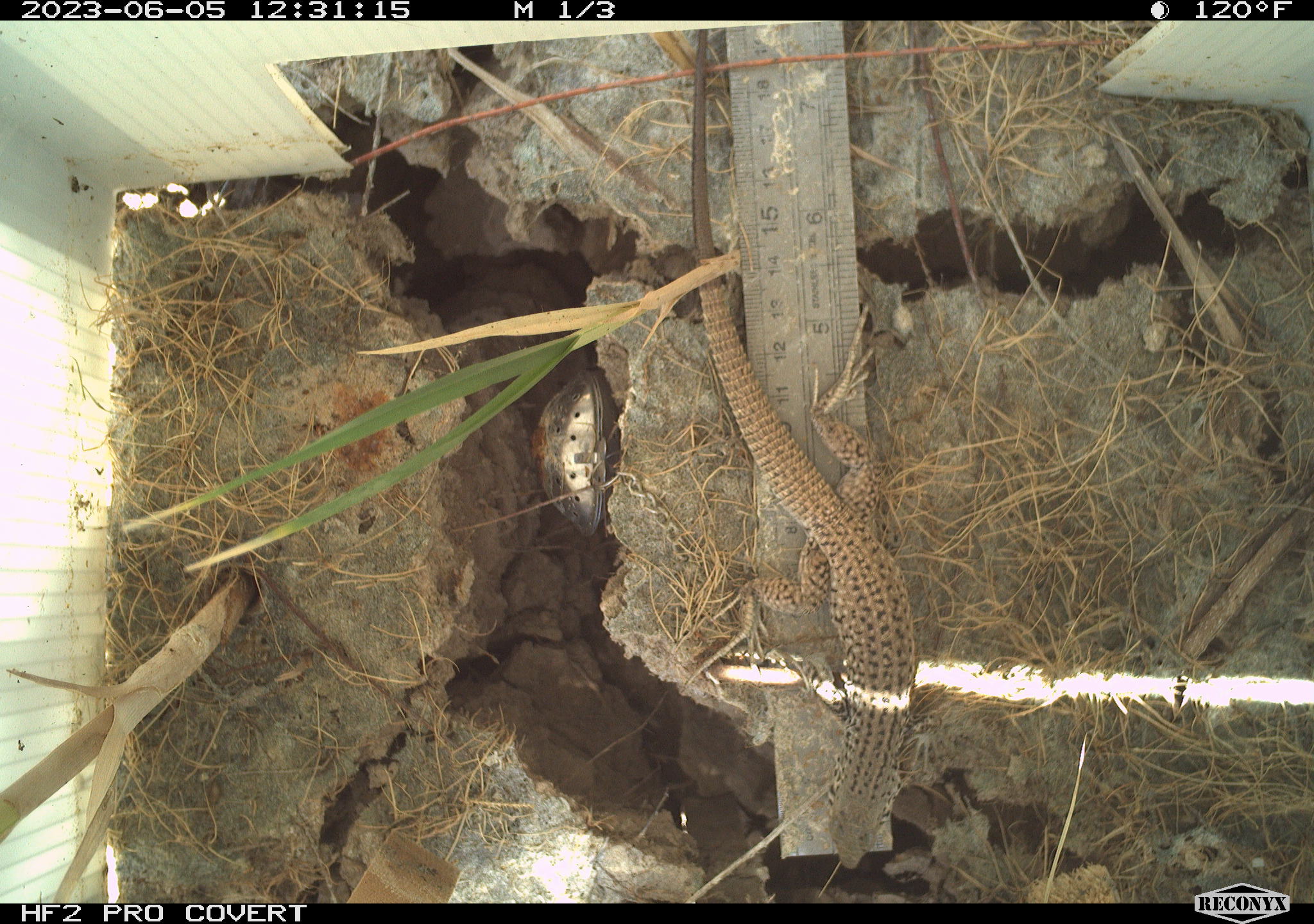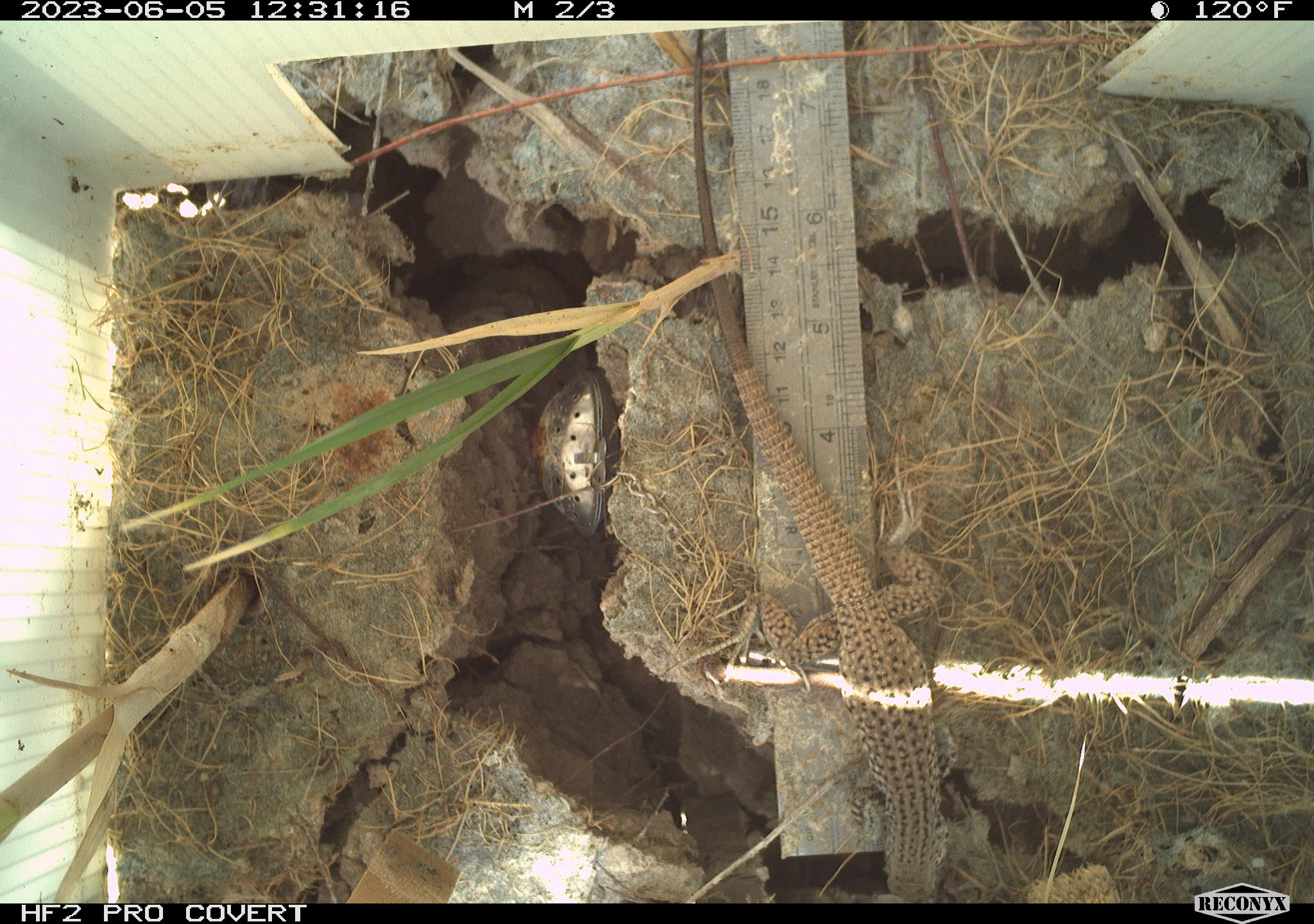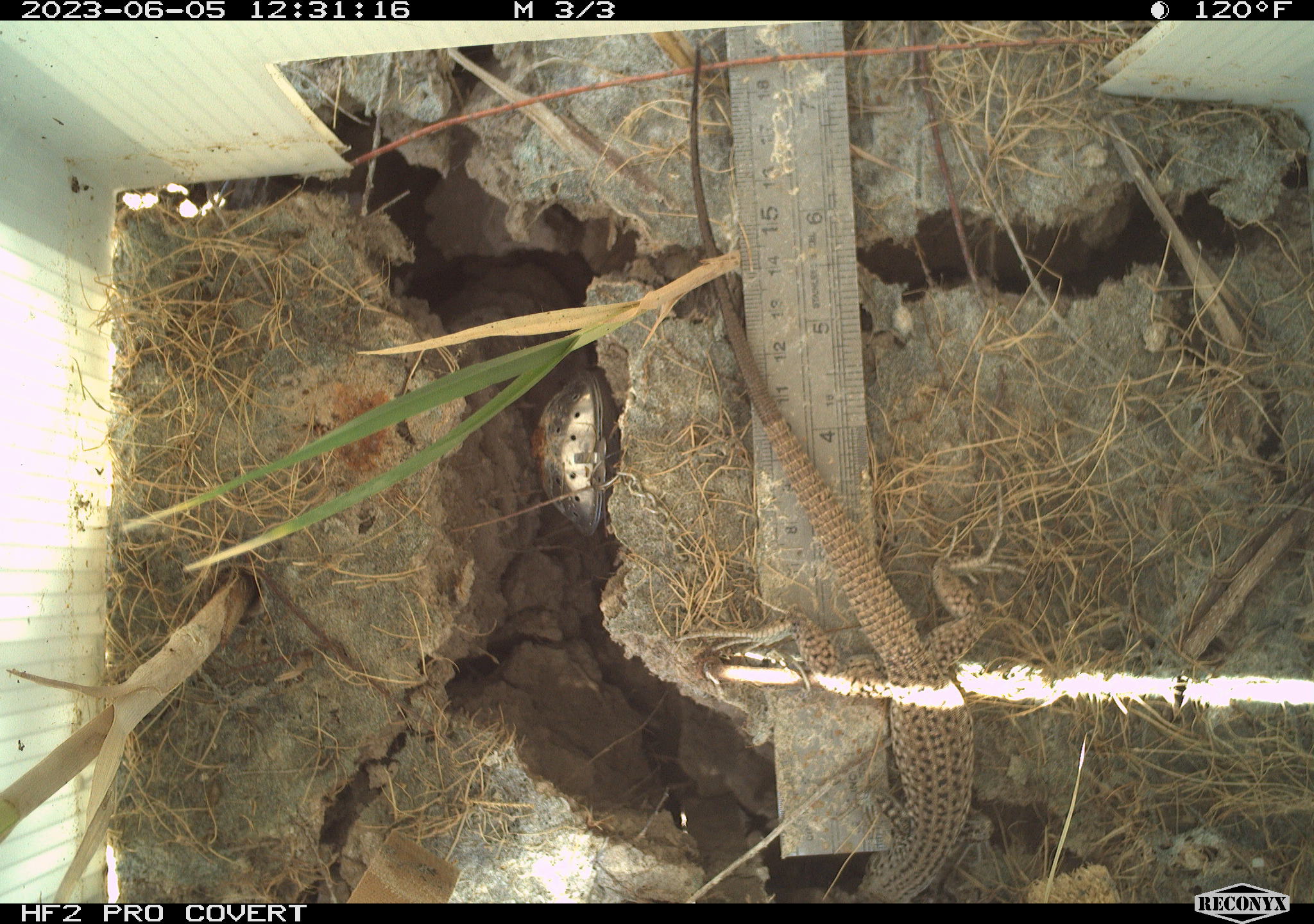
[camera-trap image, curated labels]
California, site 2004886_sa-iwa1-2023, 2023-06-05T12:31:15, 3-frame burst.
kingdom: Animalia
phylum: Chordata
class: Reptilia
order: Squamata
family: Teiidae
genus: Aspidoscelis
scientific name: Aspidoscelis tigris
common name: western whiptail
Western whiptail (Aspidoscelis tigris).